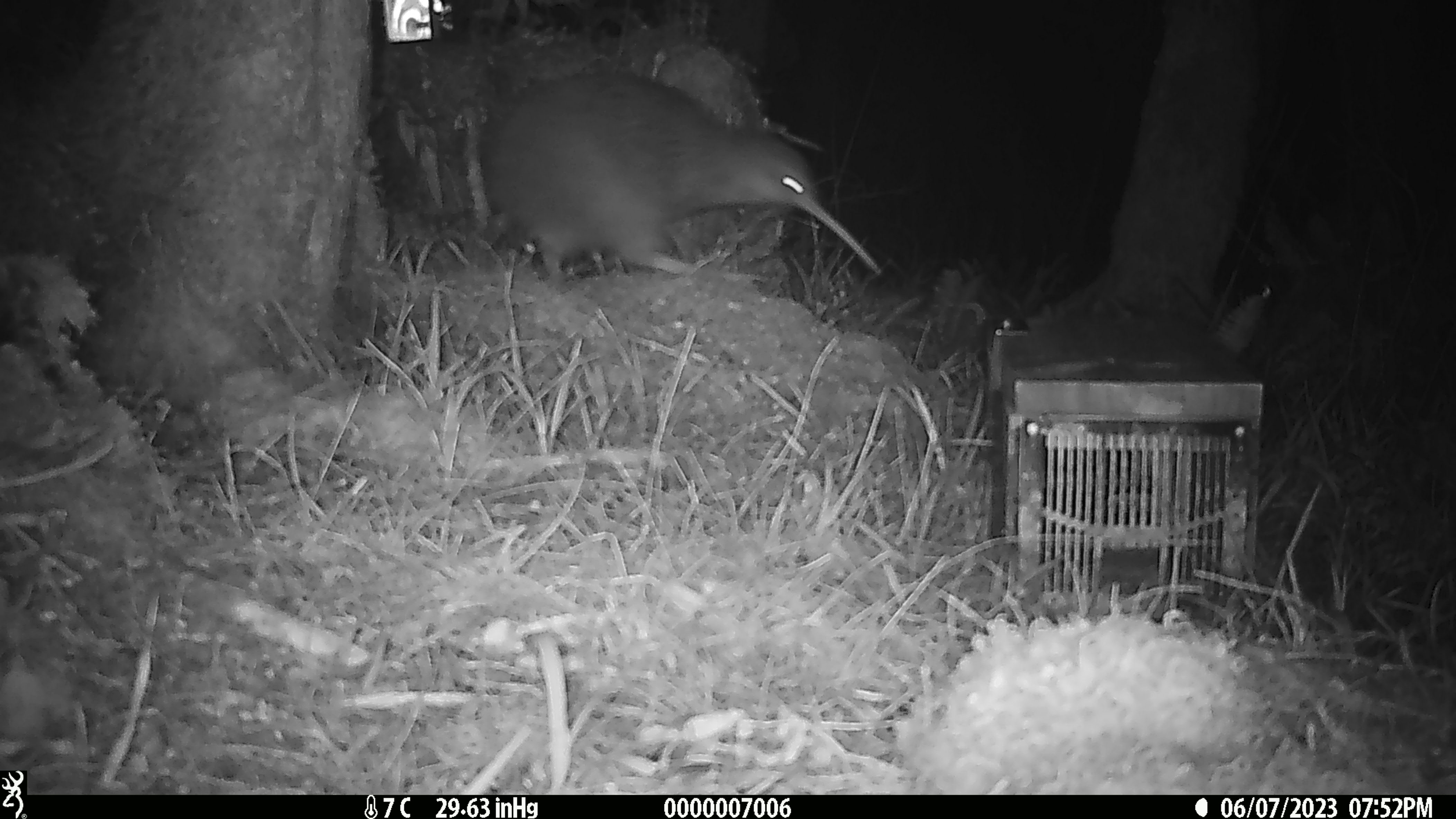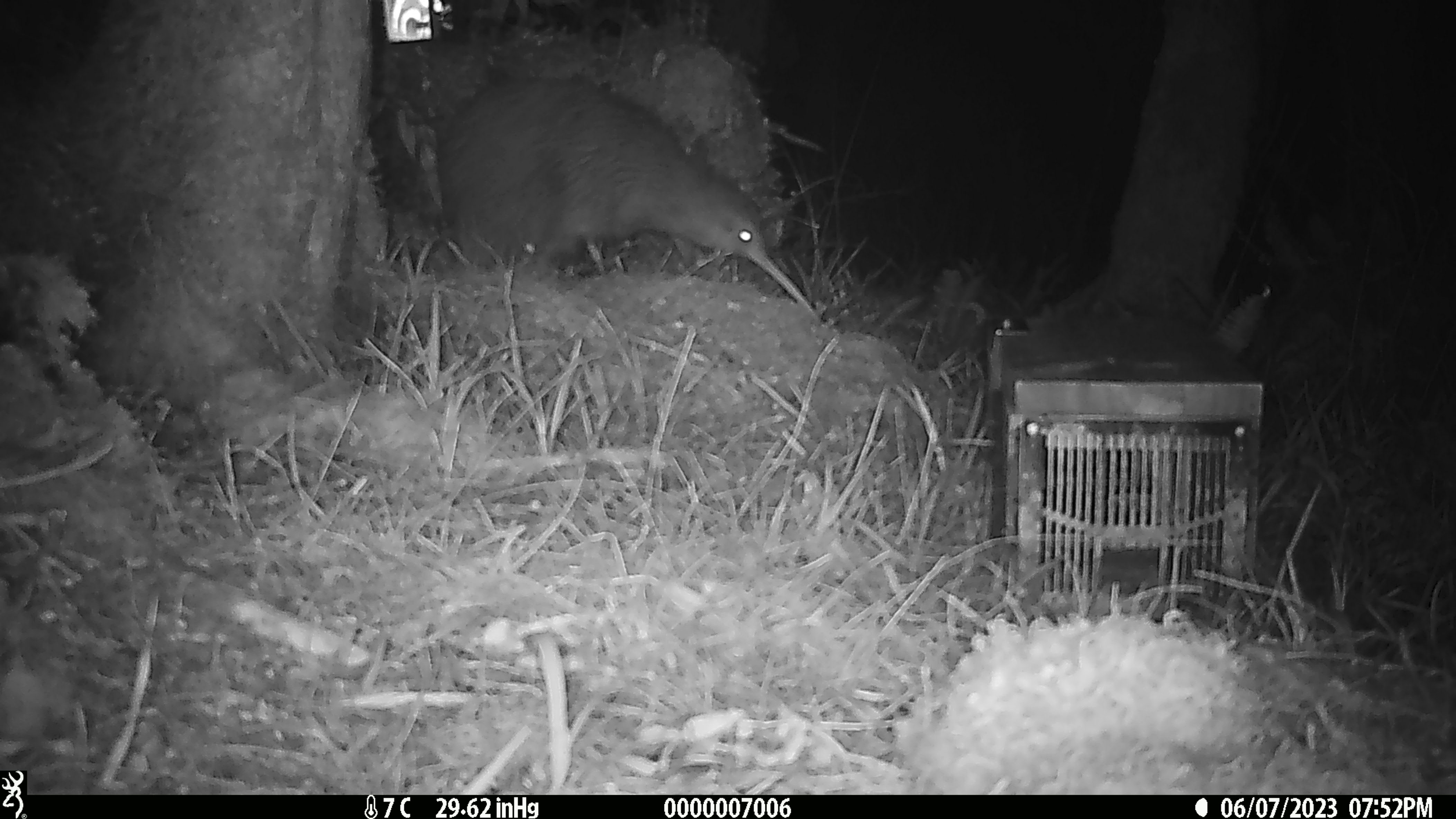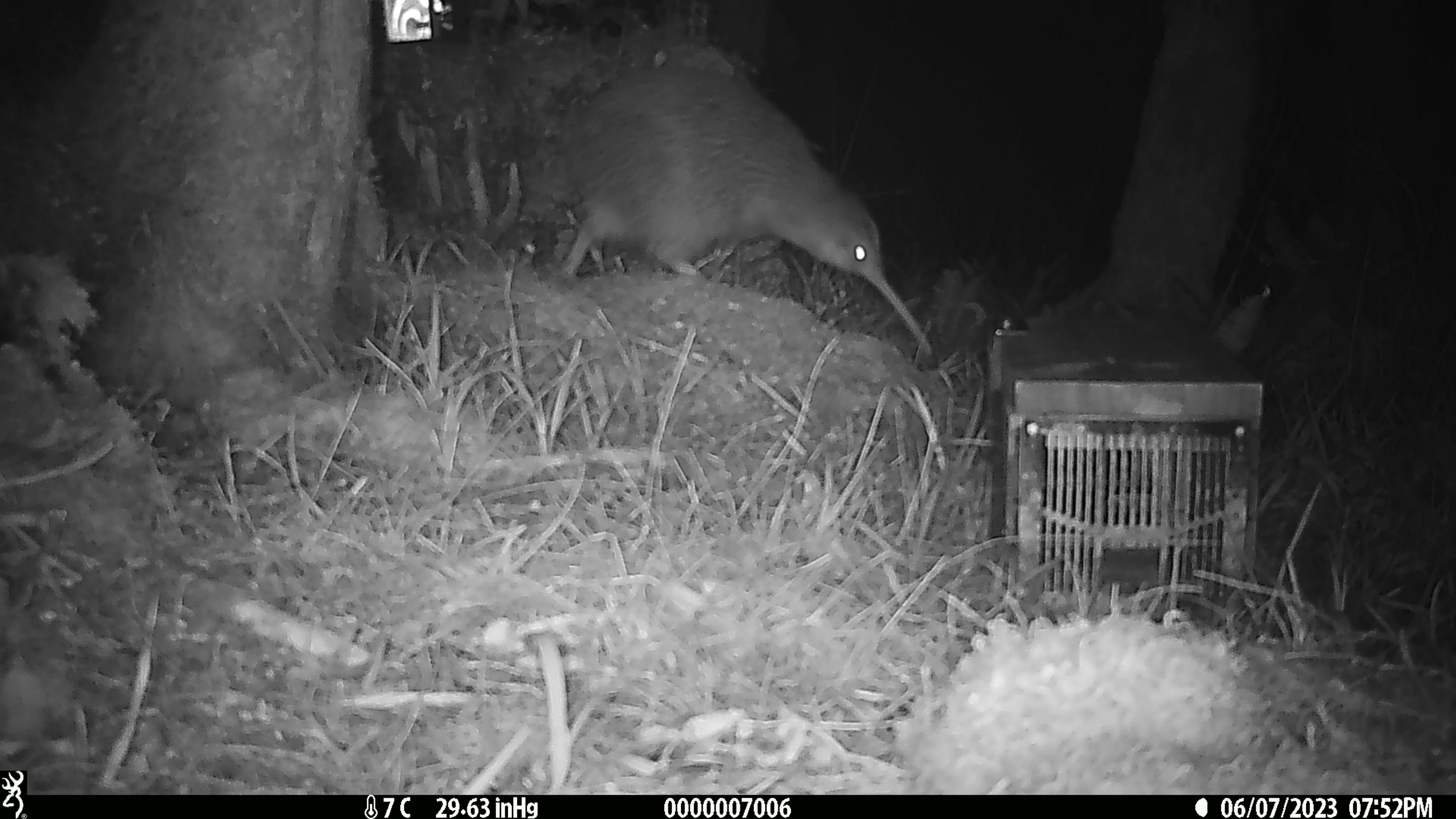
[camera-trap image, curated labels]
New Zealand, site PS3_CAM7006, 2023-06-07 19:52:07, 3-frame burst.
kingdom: Animalia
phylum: Chordata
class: Aves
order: Apterygiformes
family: Apterygidae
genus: Apteryx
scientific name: Apteryx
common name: kiwi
Kiwi (Apteryx).